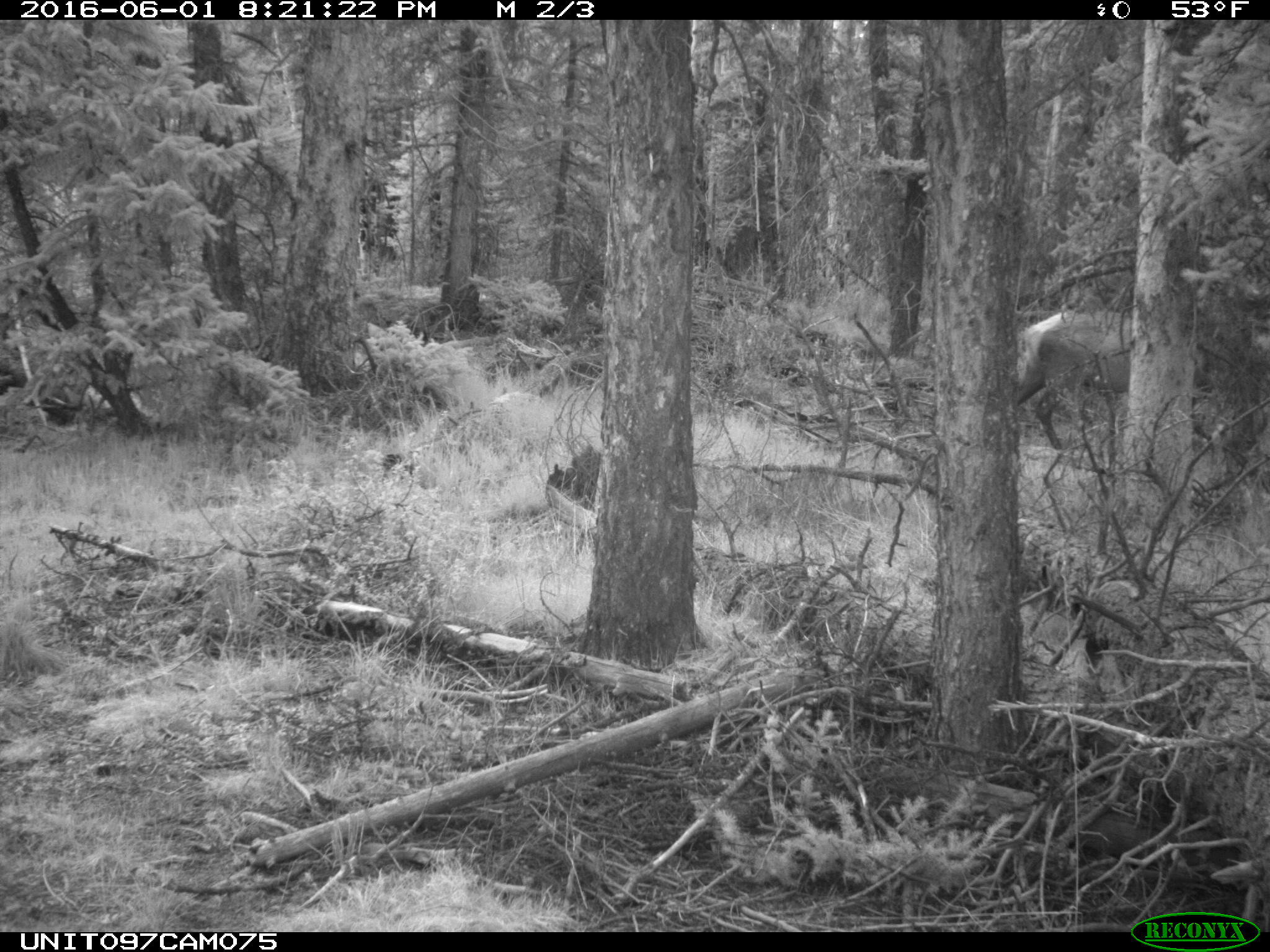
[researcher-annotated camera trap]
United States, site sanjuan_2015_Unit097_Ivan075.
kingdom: Animalia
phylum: Chordata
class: Mammalia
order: Artiodactyla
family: Cervidae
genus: Cervus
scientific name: Cervus elaphus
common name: red deer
Cervus elaphus (red deer).